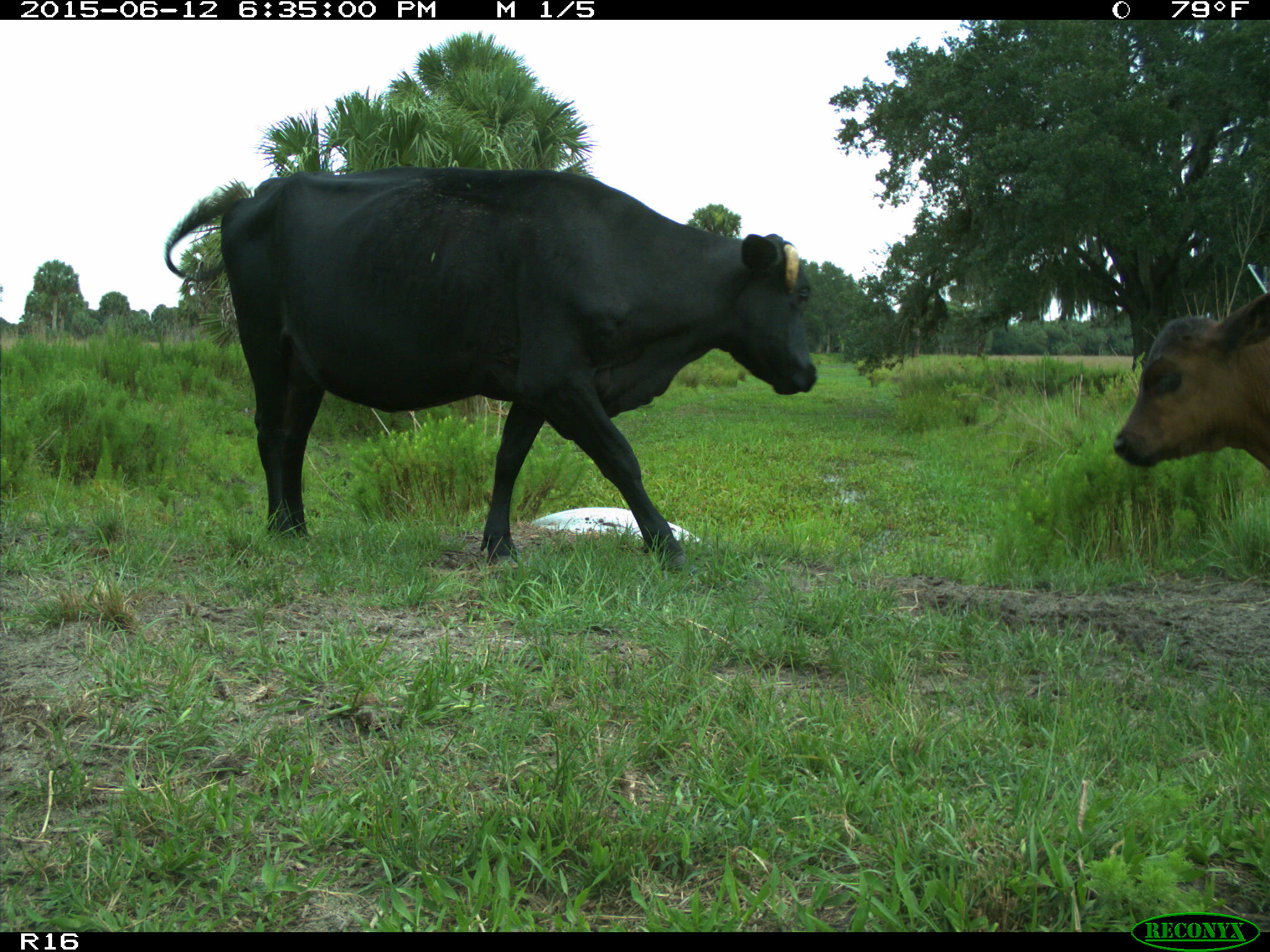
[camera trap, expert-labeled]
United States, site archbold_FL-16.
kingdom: Animalia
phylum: Chordata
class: Mammalia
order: Artiodactyla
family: Bovidae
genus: Bos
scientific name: Bos taurus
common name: domestic cow